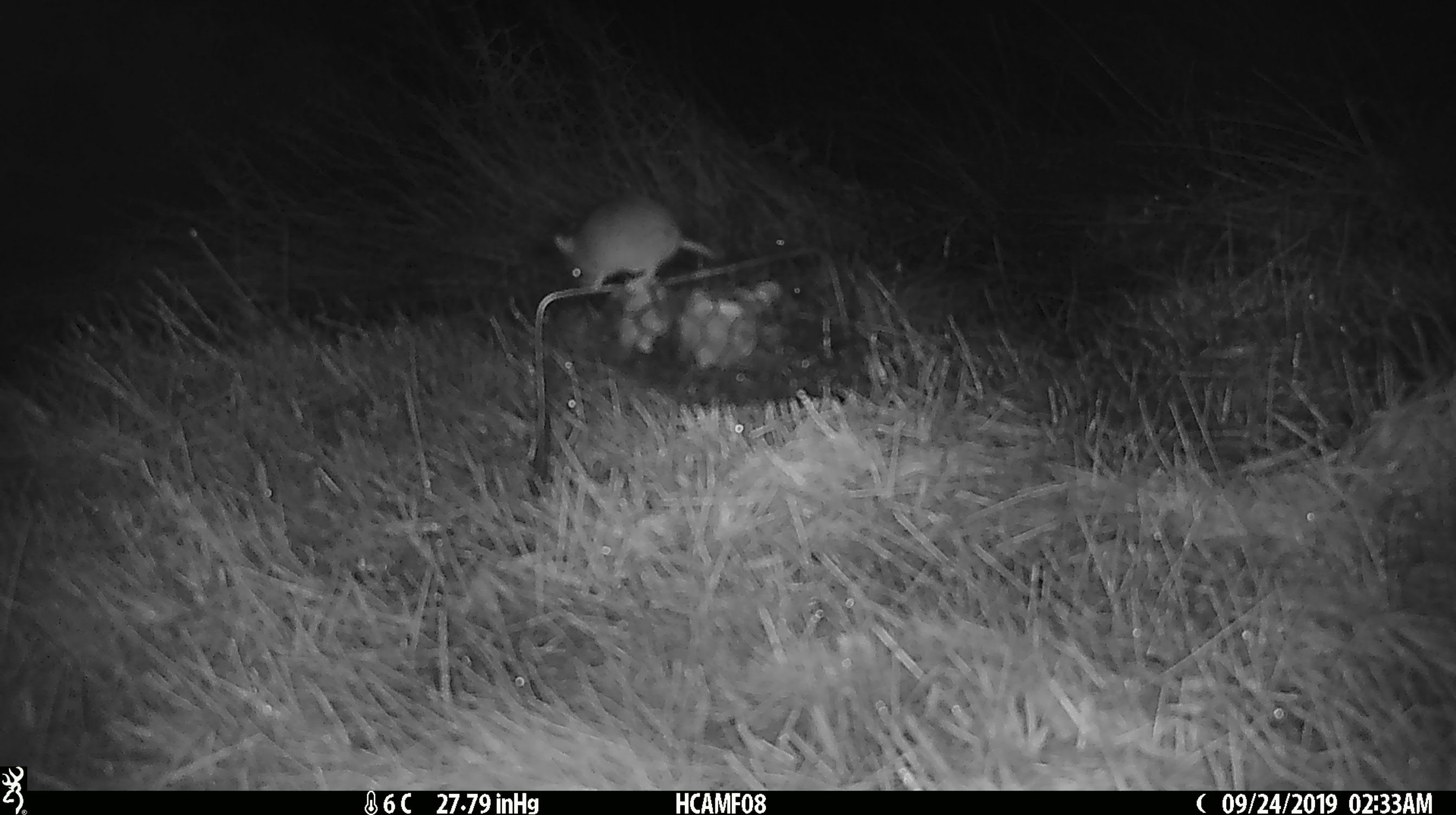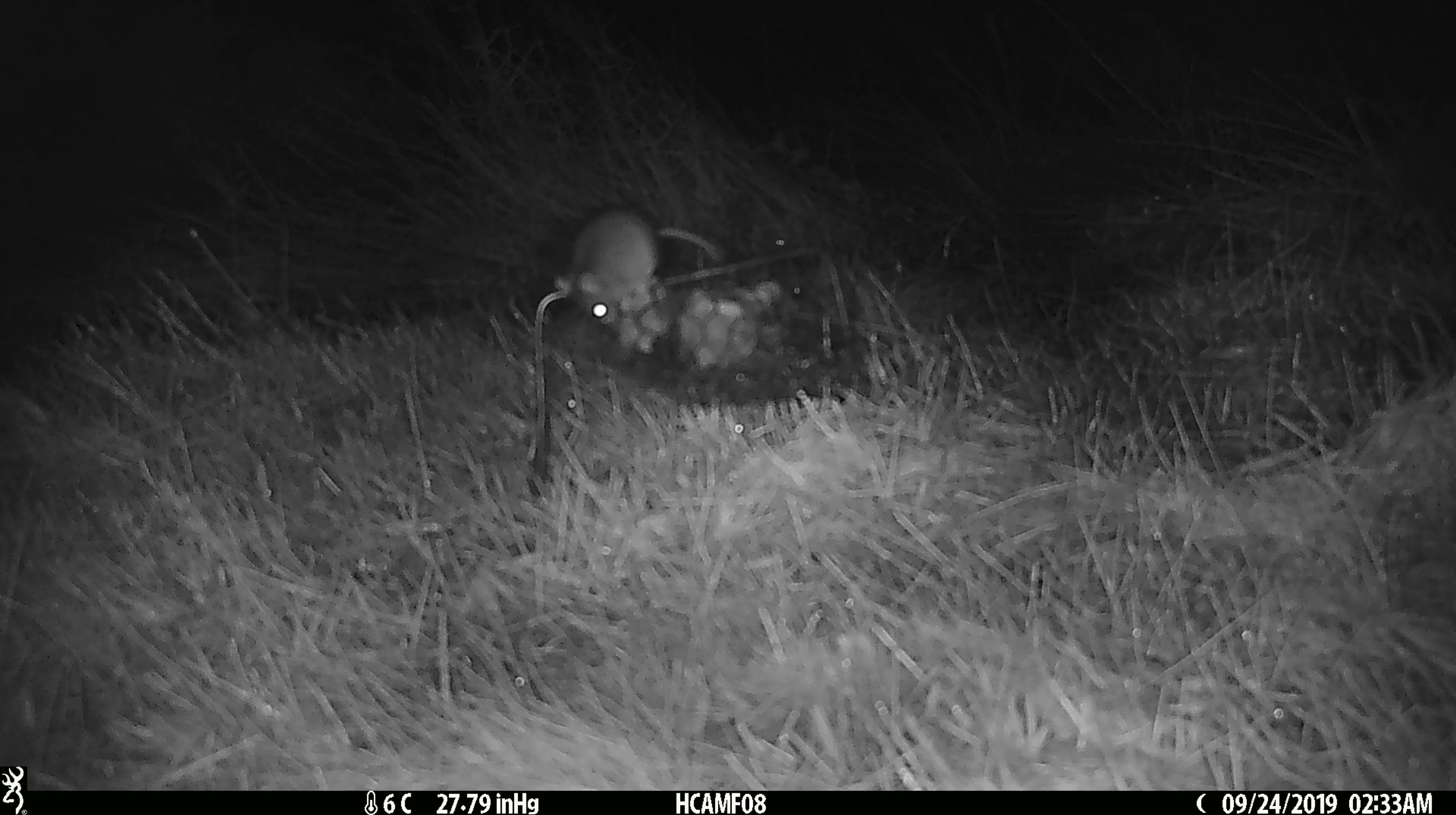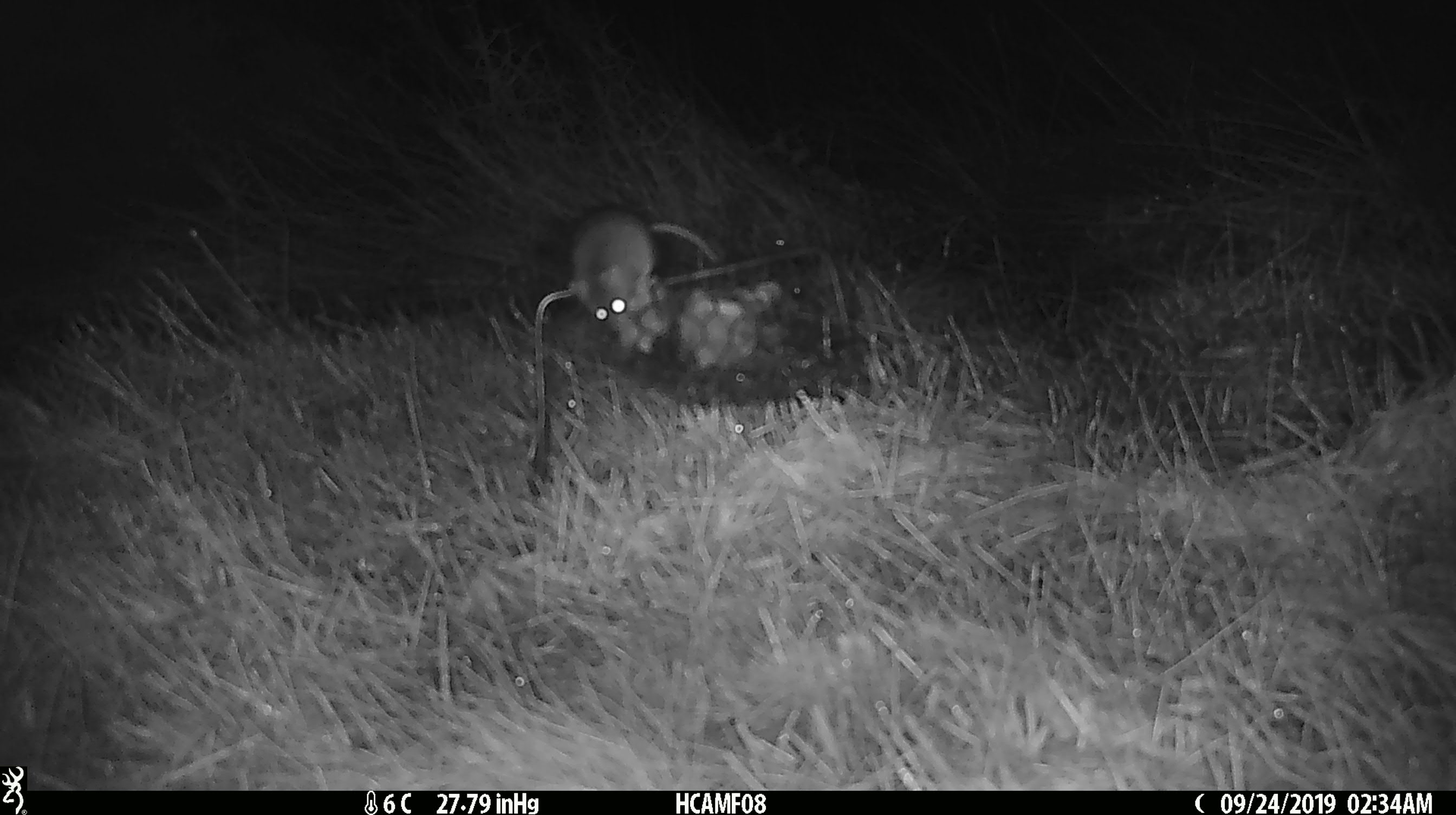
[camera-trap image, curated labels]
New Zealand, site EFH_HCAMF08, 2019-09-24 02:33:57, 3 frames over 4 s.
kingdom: Animalia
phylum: Chordata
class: Mammalia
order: Rodentia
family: Muridae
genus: Mus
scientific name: Mus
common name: mouse